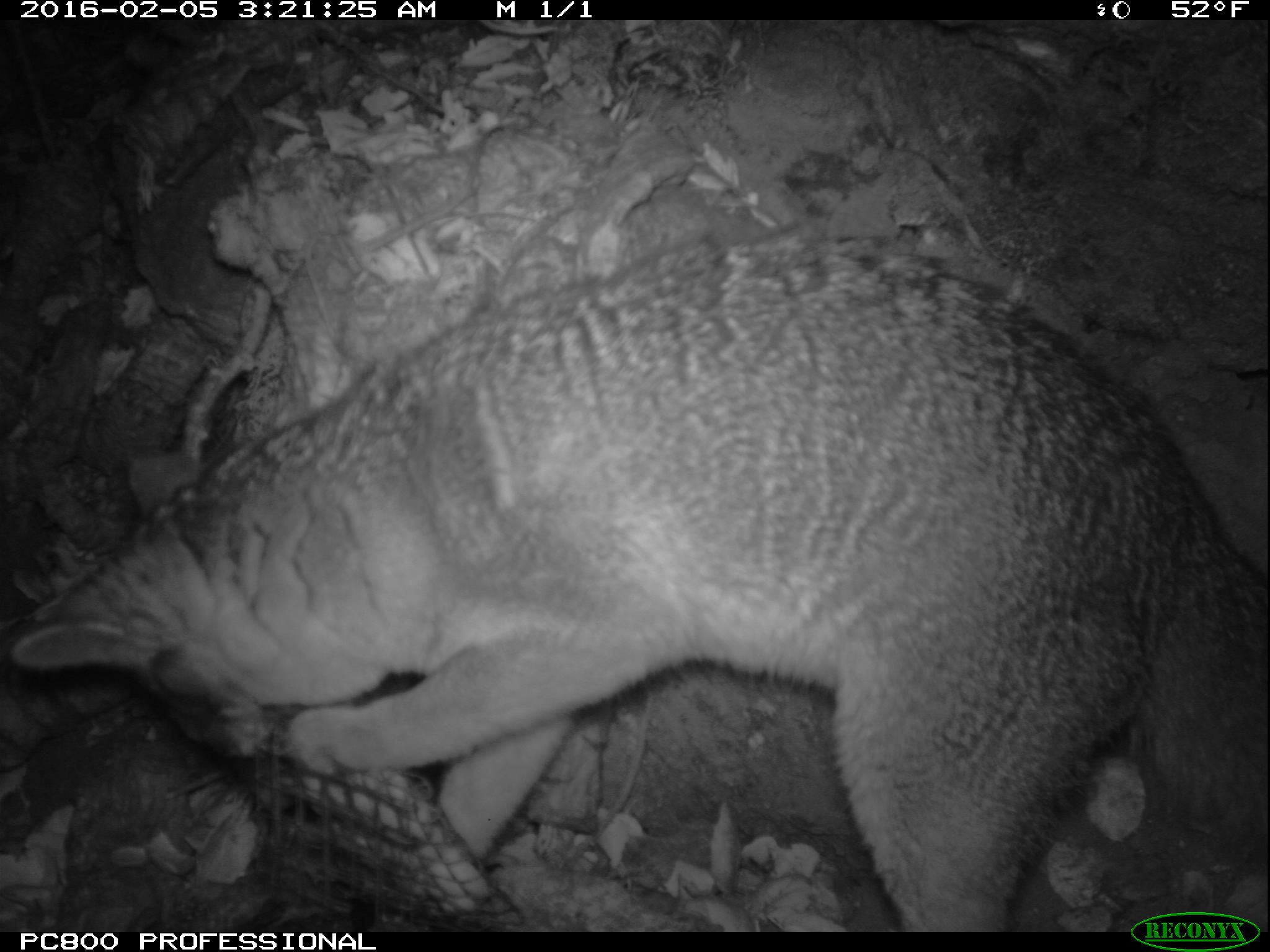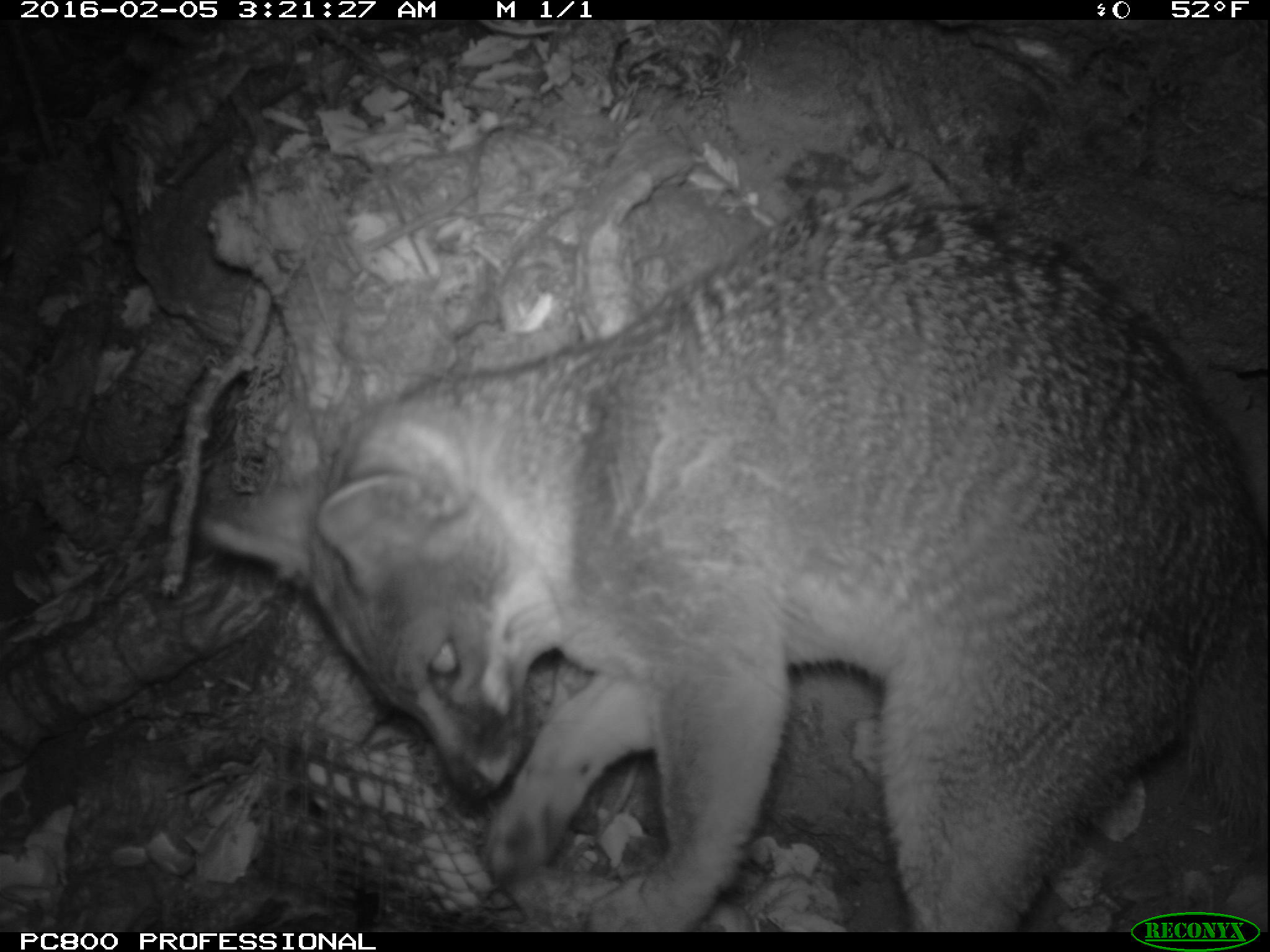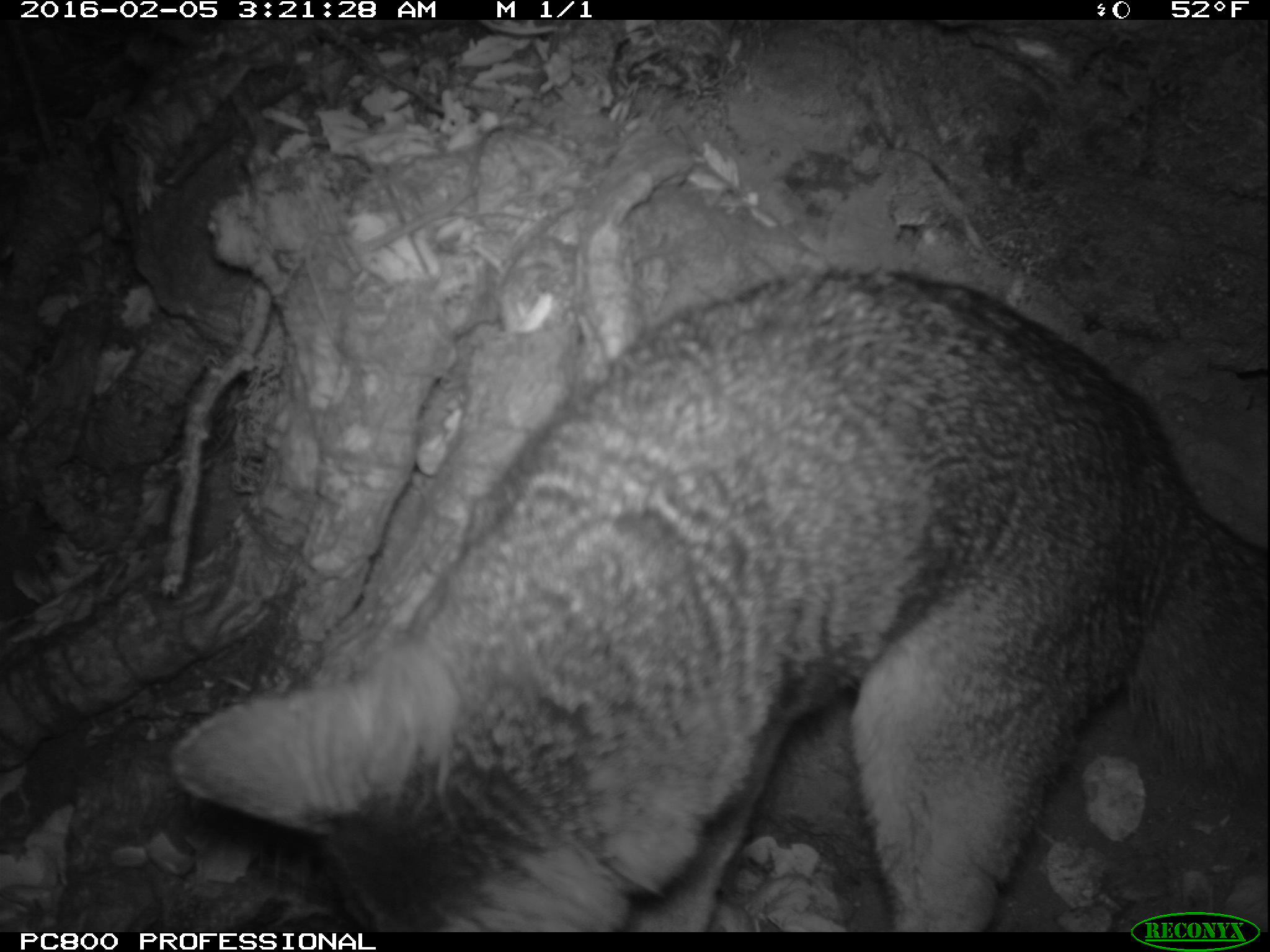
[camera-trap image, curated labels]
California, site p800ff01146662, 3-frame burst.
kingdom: Animalia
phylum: Chordata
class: Mammalia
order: Carnivora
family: Canidae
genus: Urocyon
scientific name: Urocyon littoralis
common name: island fox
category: fox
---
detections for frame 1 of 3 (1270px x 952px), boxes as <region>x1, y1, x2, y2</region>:
fox: <region>10, 225, 1268, 932</region>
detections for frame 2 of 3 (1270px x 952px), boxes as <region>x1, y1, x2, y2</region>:
fox: <region>197, 171, 1269, 932</region>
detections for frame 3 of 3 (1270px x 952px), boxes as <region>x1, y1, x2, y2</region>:
fox: <region>172, 267, 1269, 932</region>